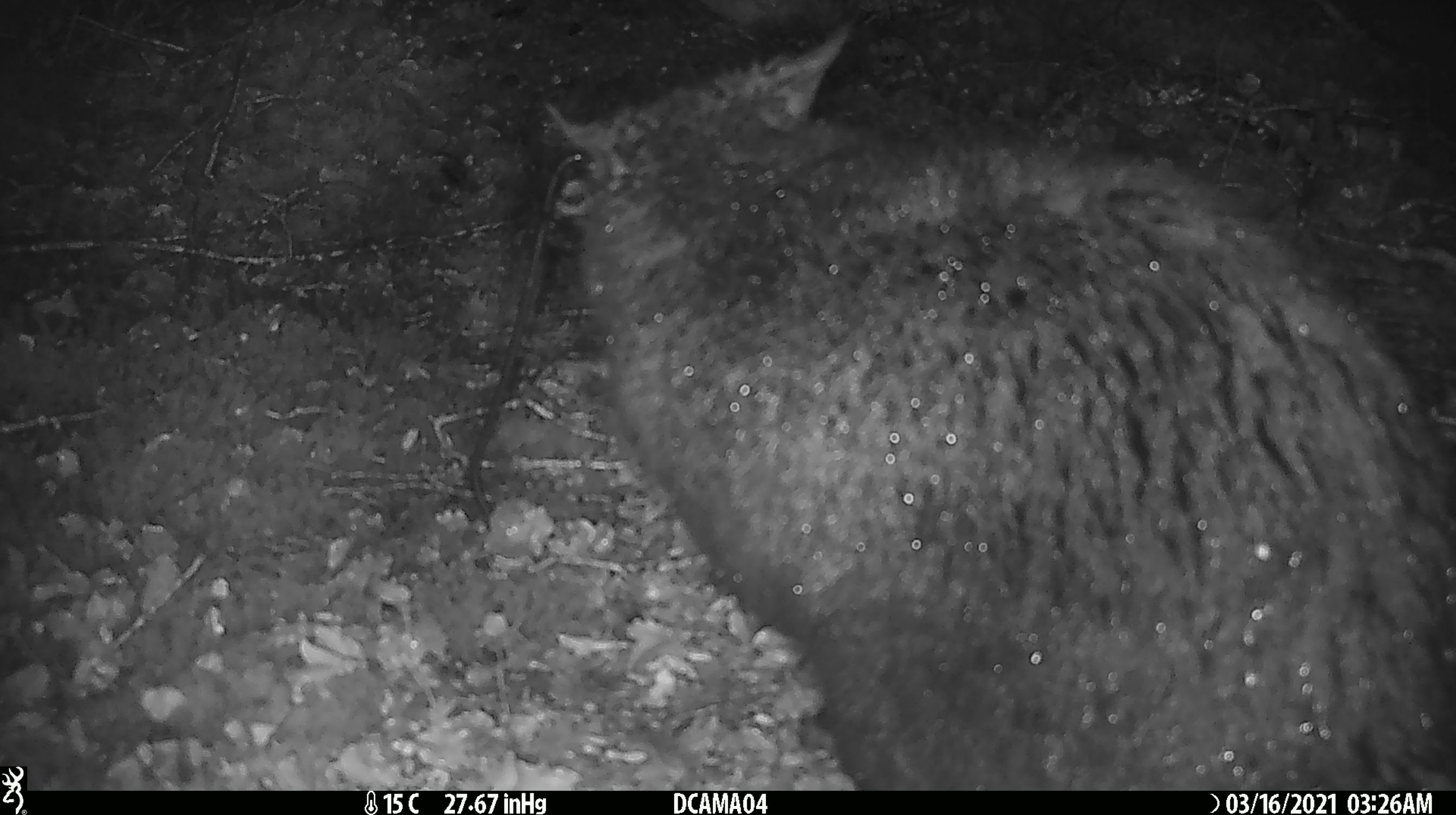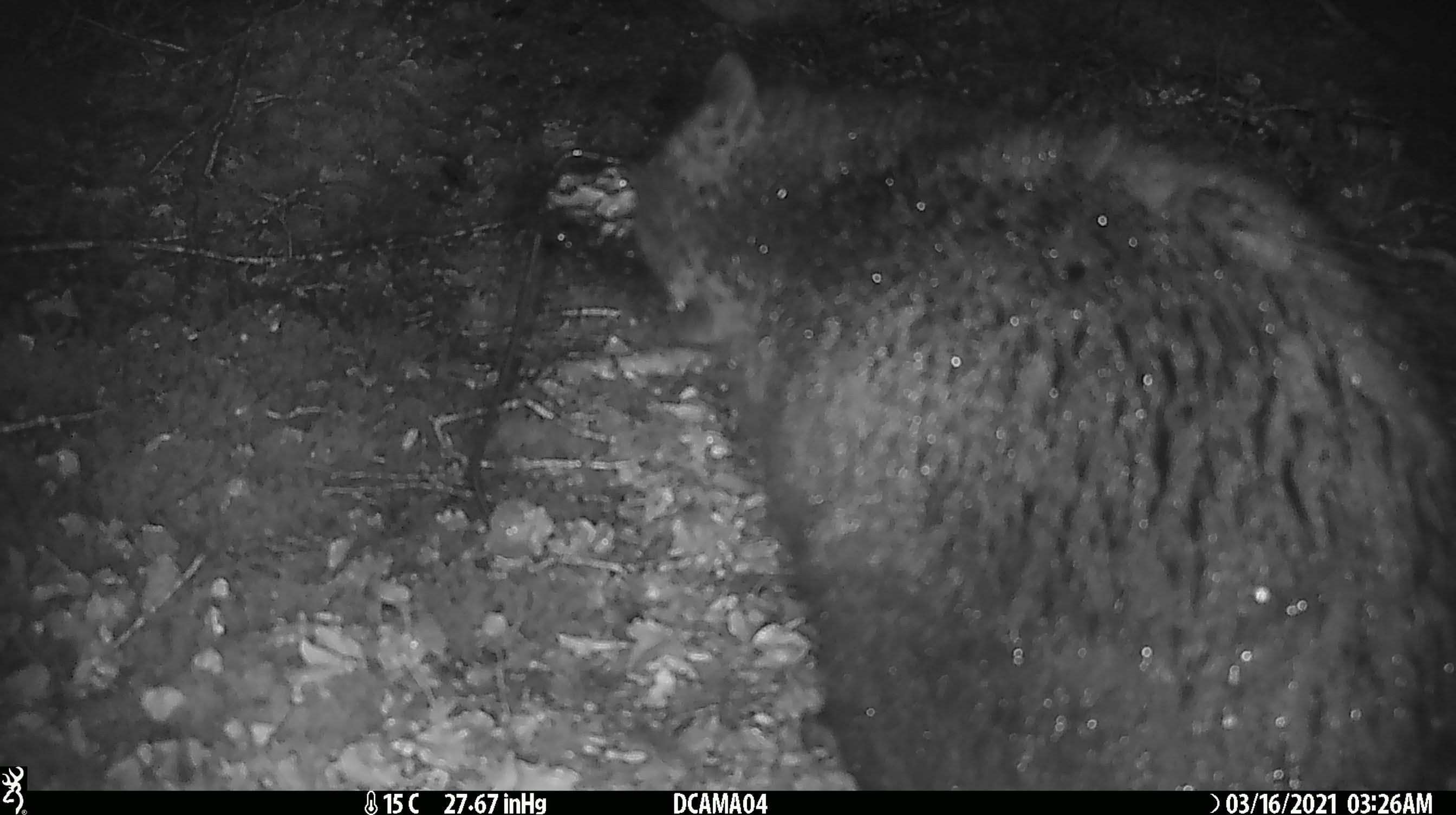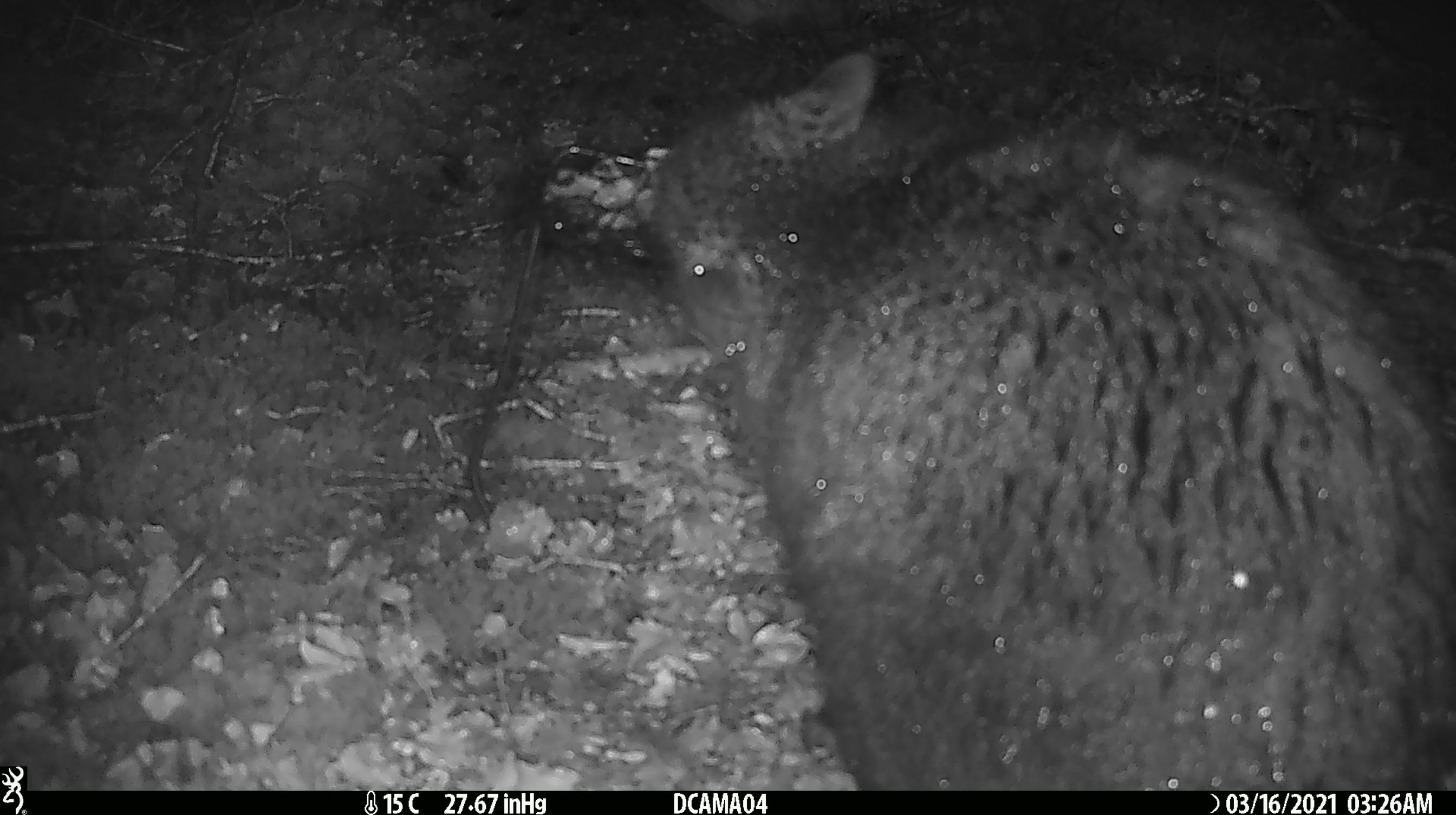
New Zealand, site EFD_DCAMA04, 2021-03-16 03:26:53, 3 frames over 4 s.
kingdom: Animalia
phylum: Chordata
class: Mammalia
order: Diprotodontia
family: Phalangeridae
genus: Trichosurus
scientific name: Trichosurus vulpecula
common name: common brushtail possum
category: possum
Possum (common brushtail possum) (Trichosurus vulpecula).